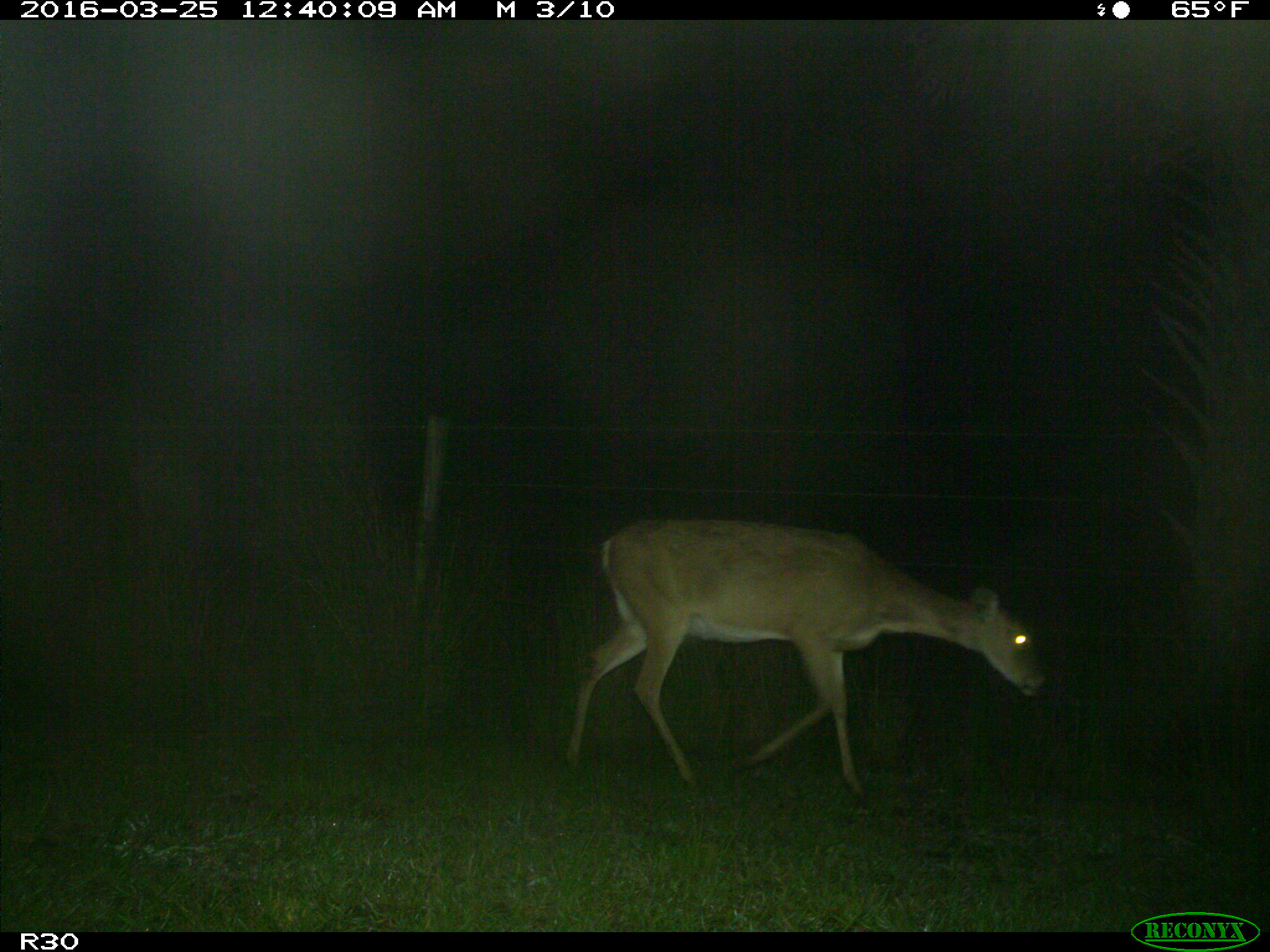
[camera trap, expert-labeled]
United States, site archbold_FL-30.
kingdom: Animalia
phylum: Chordata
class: Mammalia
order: Artiodactyla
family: Cervidae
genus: Odocoileus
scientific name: Odocoileus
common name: deer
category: unidentified deer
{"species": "unidentified deer (deer) (Odocoileus)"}